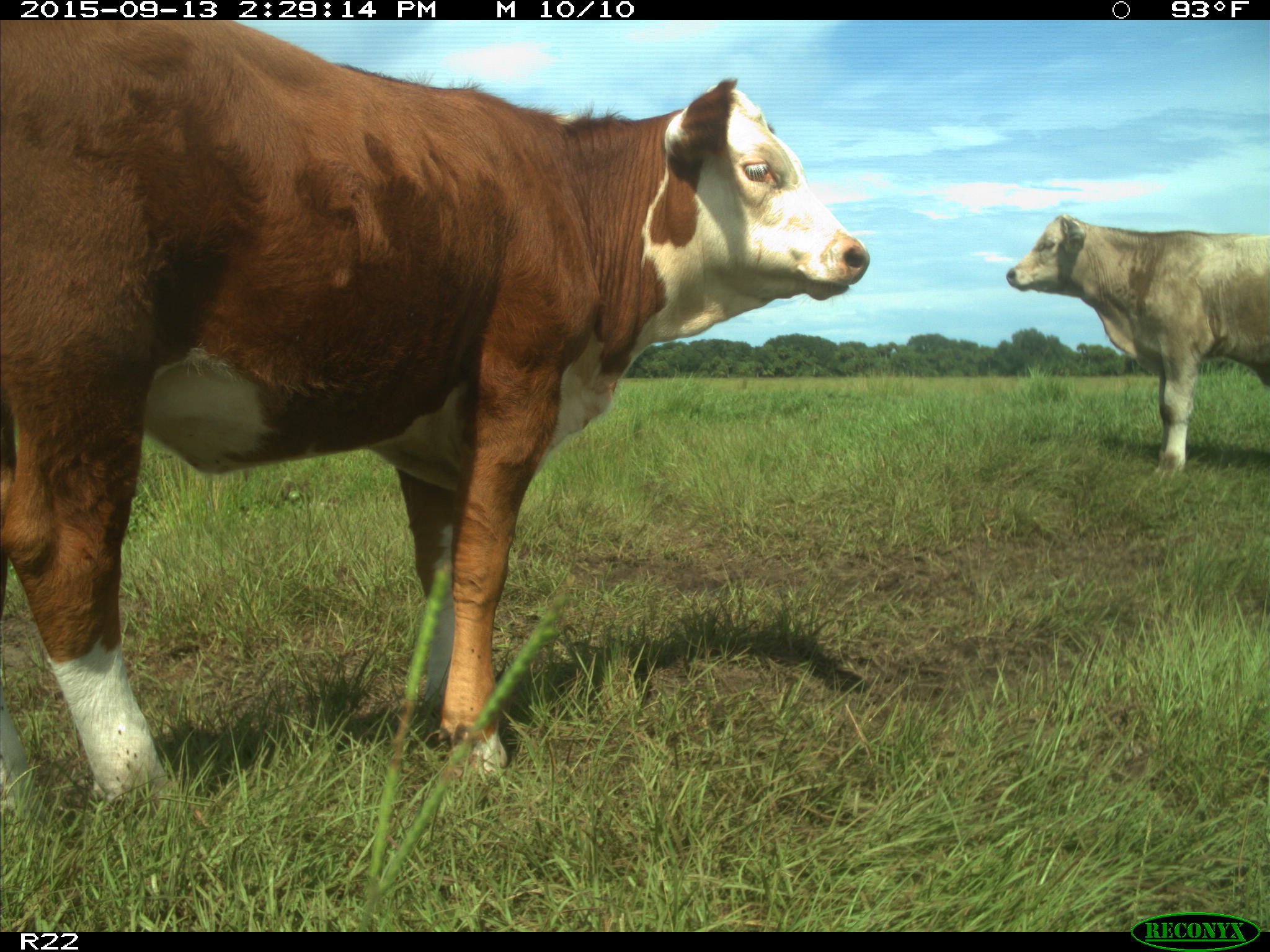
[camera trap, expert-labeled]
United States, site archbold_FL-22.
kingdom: Animalia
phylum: Chordata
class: Mammalia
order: Artiodactyla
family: Bovidae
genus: Bos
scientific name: Bos taurus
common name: domestic cow